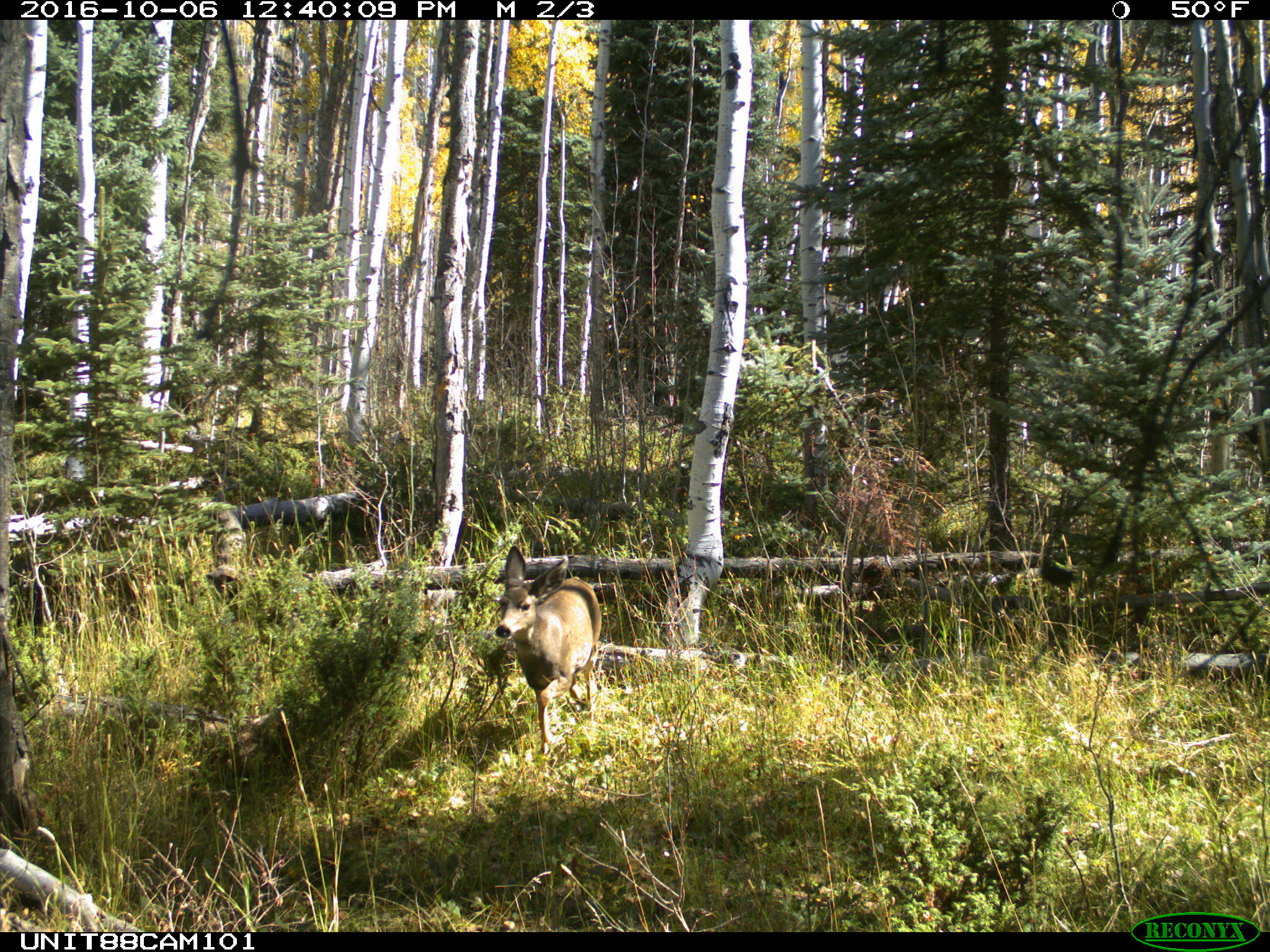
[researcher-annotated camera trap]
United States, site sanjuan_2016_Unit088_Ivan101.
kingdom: Animalia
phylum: Chordata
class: Mammalia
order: Artiodactyla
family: Cervidae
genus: Odocoileus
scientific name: Odocoileus hemionus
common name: mule deer